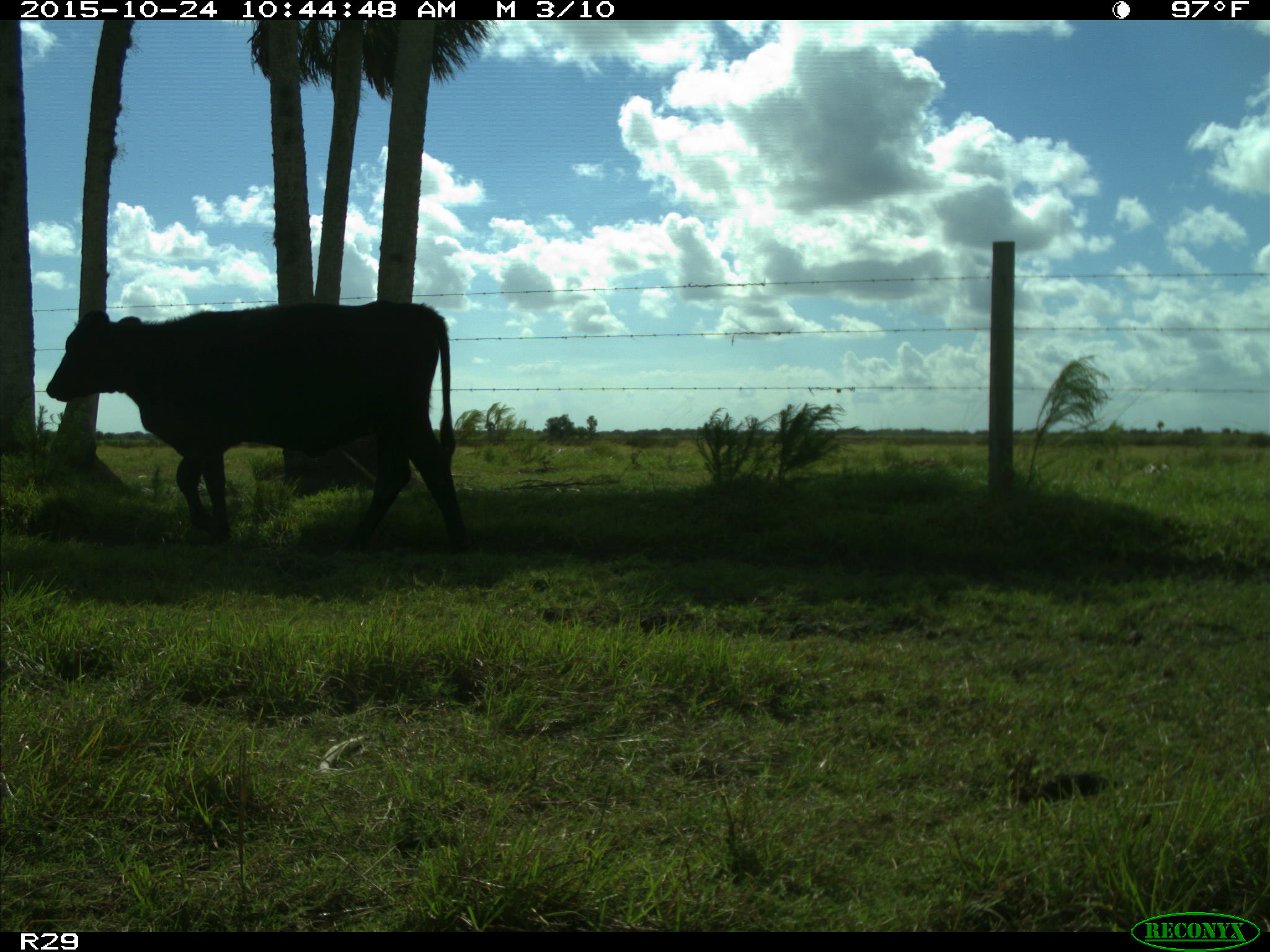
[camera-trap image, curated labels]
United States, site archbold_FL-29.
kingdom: Animalia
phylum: Chordata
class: Mammalia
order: Artiodactyla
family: Bovidae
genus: Bos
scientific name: Bos taurus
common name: domestic cow